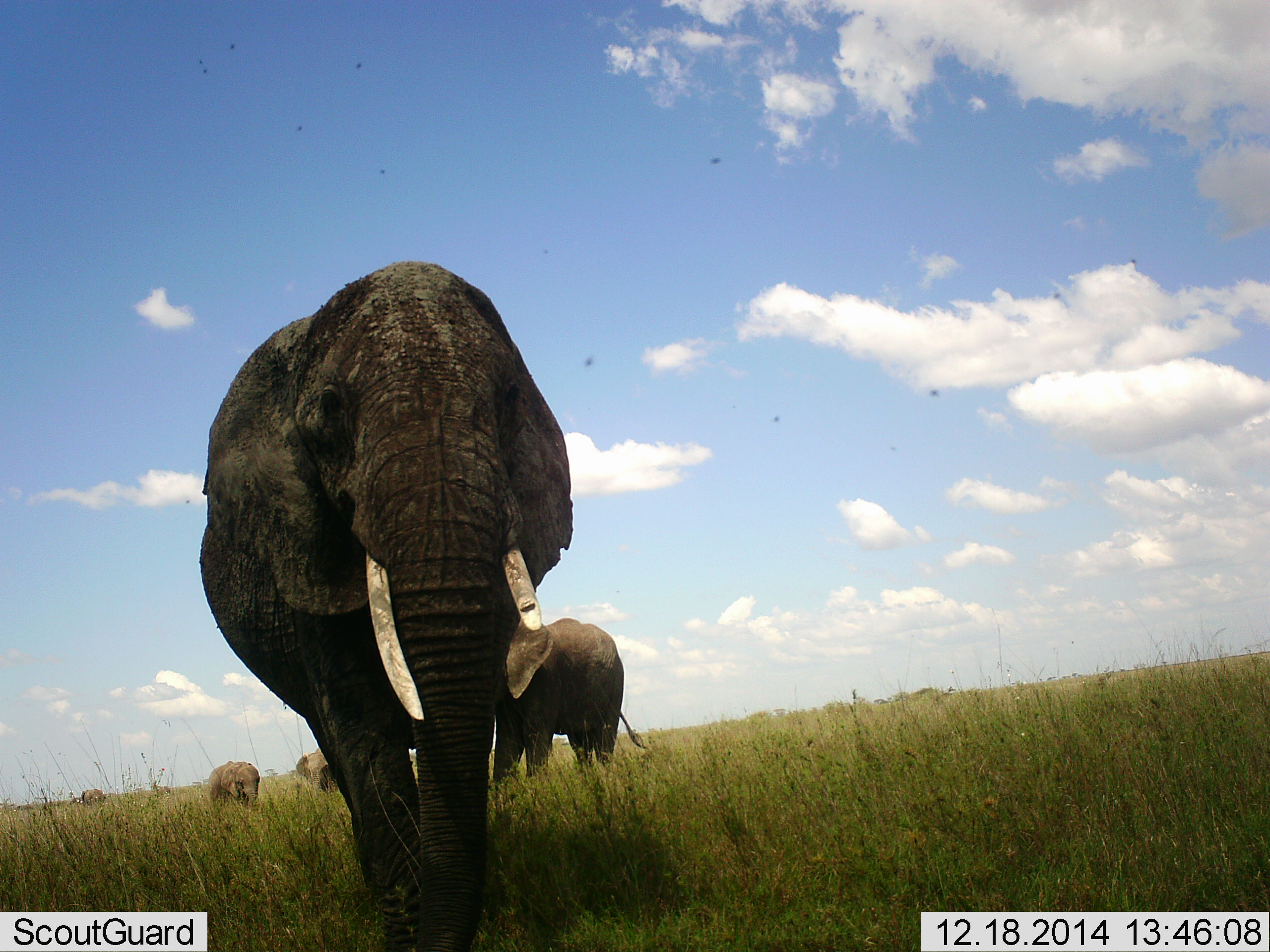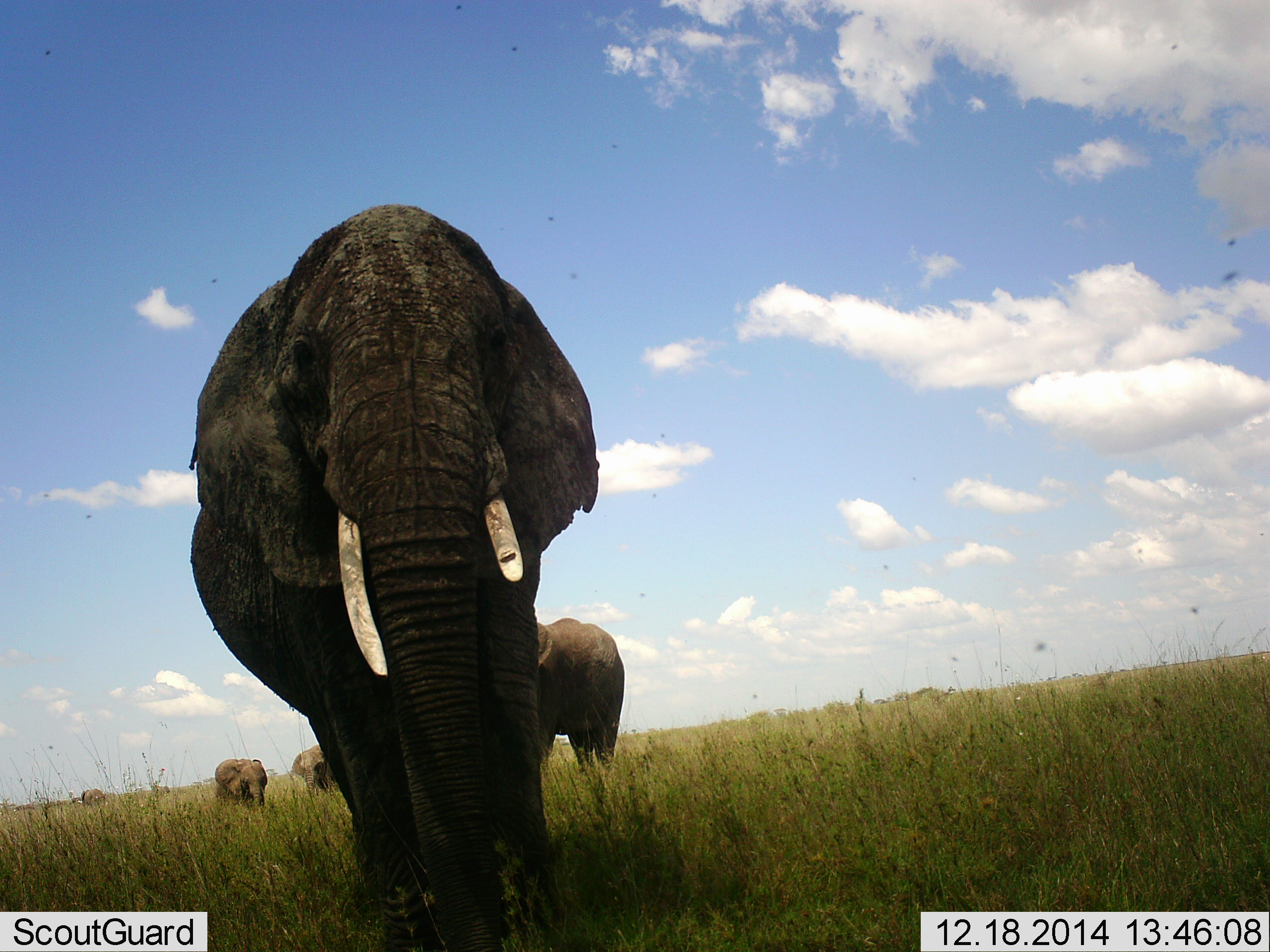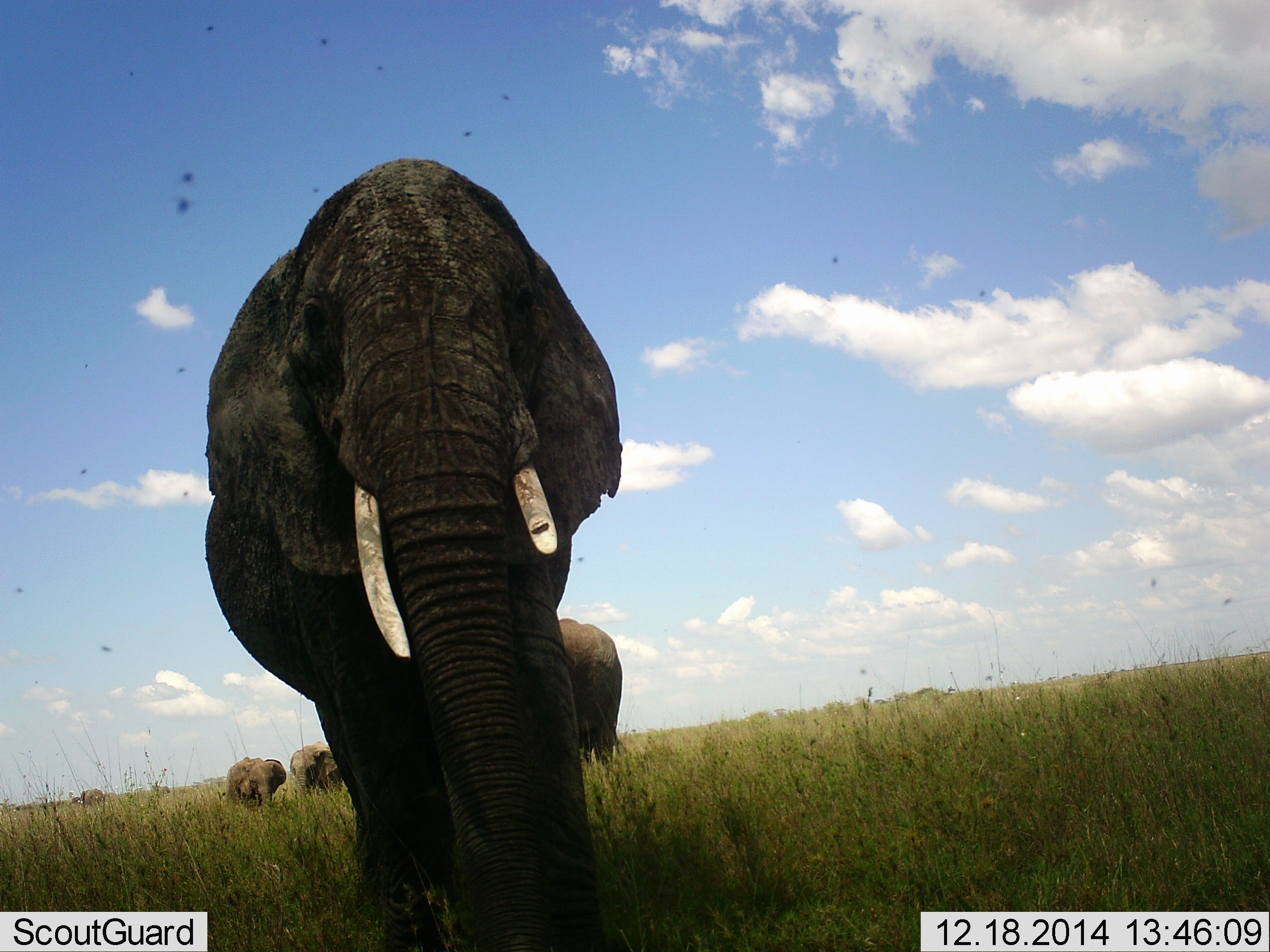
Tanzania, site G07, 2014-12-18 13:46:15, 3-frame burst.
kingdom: Animalia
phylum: Chordata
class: Mammalia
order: Proboscidea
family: Elephantidae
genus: Loxodonta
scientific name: Loxodonta africana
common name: african bush elephant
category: elephant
Elephant (african bush elephant) (Loxodonta africana), count 4. Behavior (volunteer vote fractions): standing 30%, resting 0%, moving 100%, interacting 0%. Young present (vote fraction): 30%. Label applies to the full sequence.